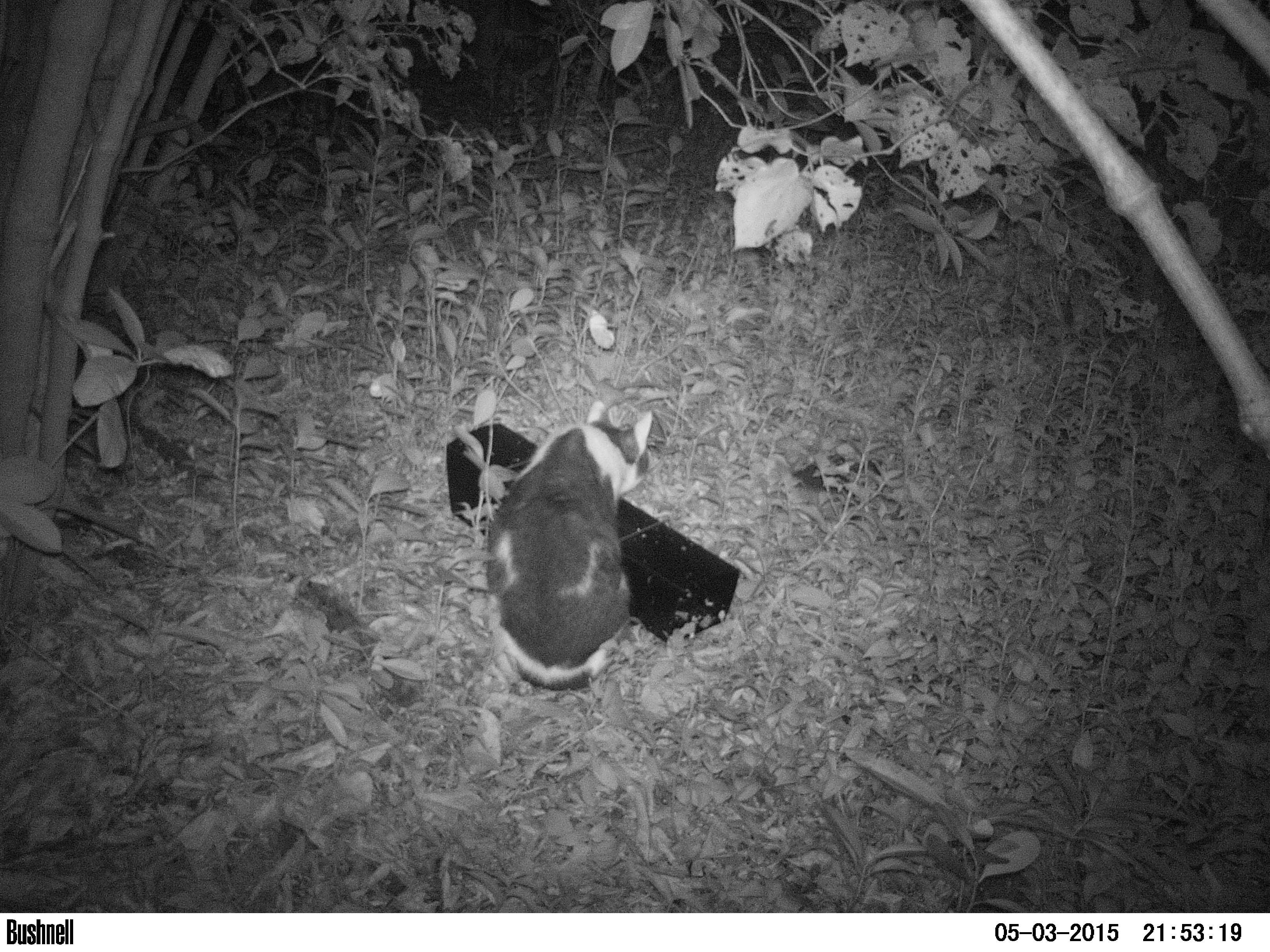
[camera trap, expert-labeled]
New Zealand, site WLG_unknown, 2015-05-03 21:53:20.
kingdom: Animalia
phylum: Chordata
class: Mammalia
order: Carnivora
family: Felidae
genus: Felis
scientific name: Felis catus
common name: domestic cat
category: cat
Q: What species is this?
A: Cat (domestic cat) (Felis catus).